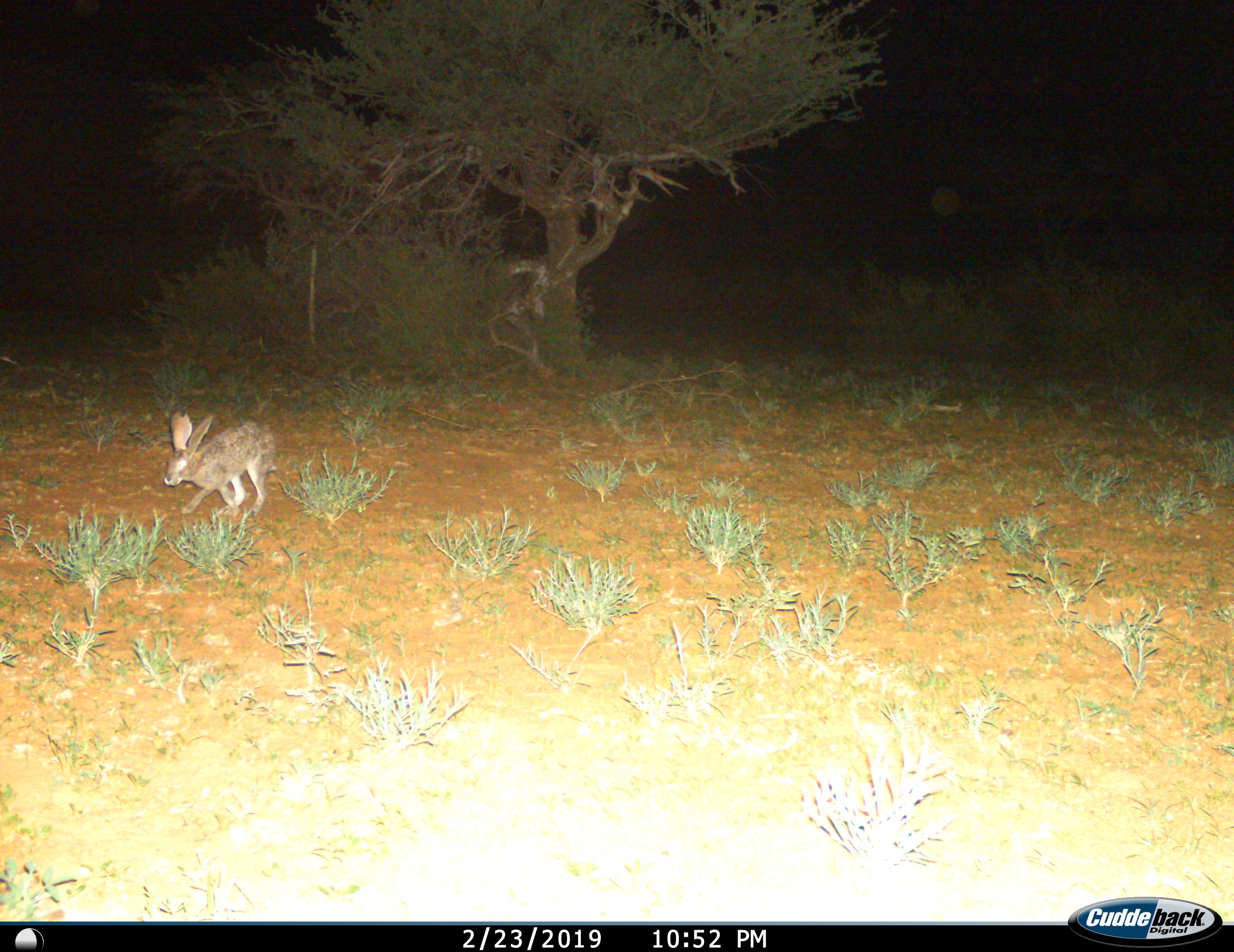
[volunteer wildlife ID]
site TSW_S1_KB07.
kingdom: Animalia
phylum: Chordata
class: Mammalia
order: Lagomorpha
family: Leporidae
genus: Lepus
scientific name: Lepus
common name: hare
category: hareunknown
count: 1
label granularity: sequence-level